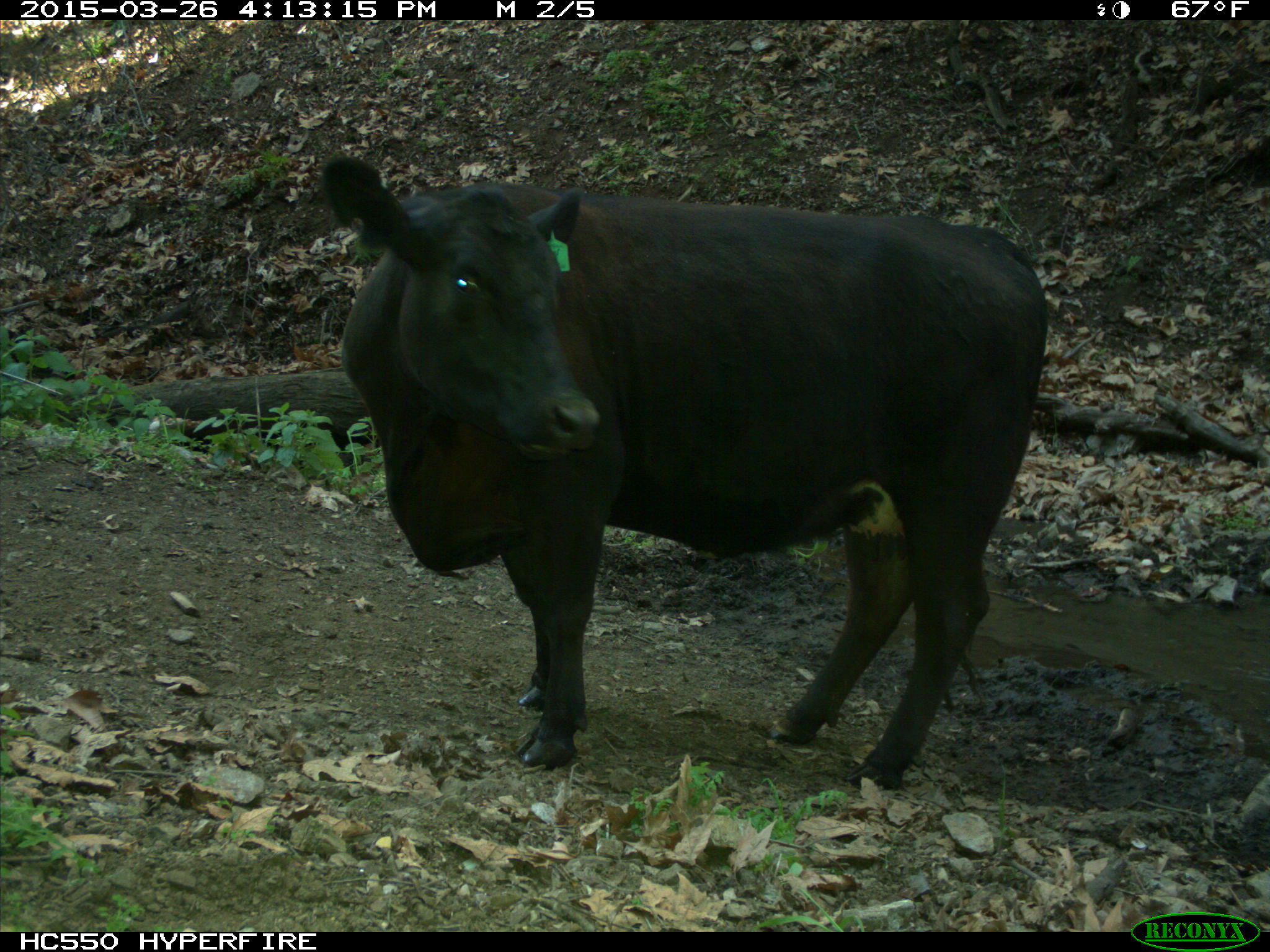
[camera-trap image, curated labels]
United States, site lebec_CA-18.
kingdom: Animalia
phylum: Chordata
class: Mammalia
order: Artiodactyla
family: Bovidae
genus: Bos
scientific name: Bos taurus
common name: domestic cow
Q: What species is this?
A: Bos taurus (domestic cow).